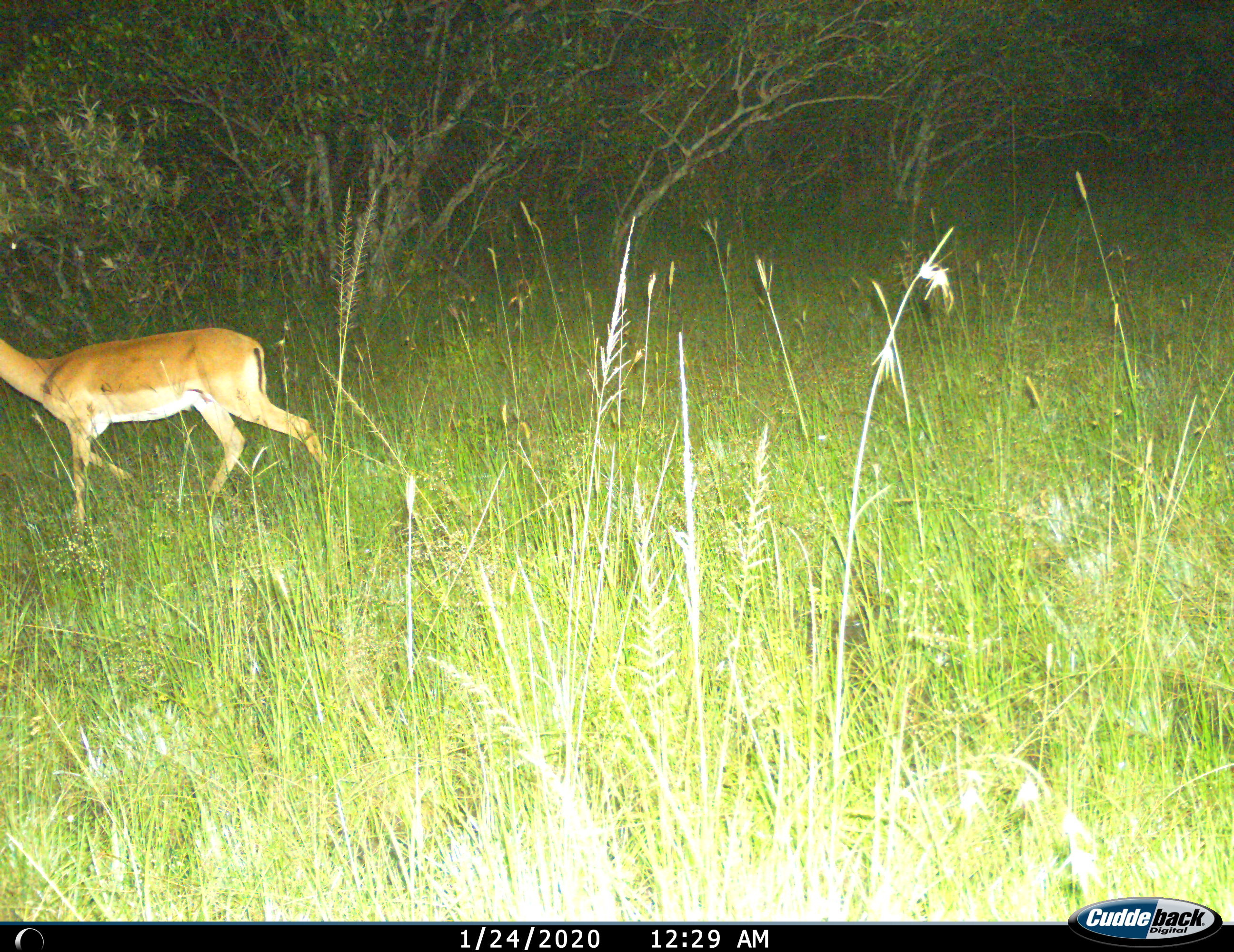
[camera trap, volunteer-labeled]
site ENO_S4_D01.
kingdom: Animalia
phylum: Chordata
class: Mammalia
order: Artiodactyla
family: Bovidae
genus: Aepyceros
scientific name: Aepyceros melampus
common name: impala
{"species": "impala (Aepyceros melampus)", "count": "1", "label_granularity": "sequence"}